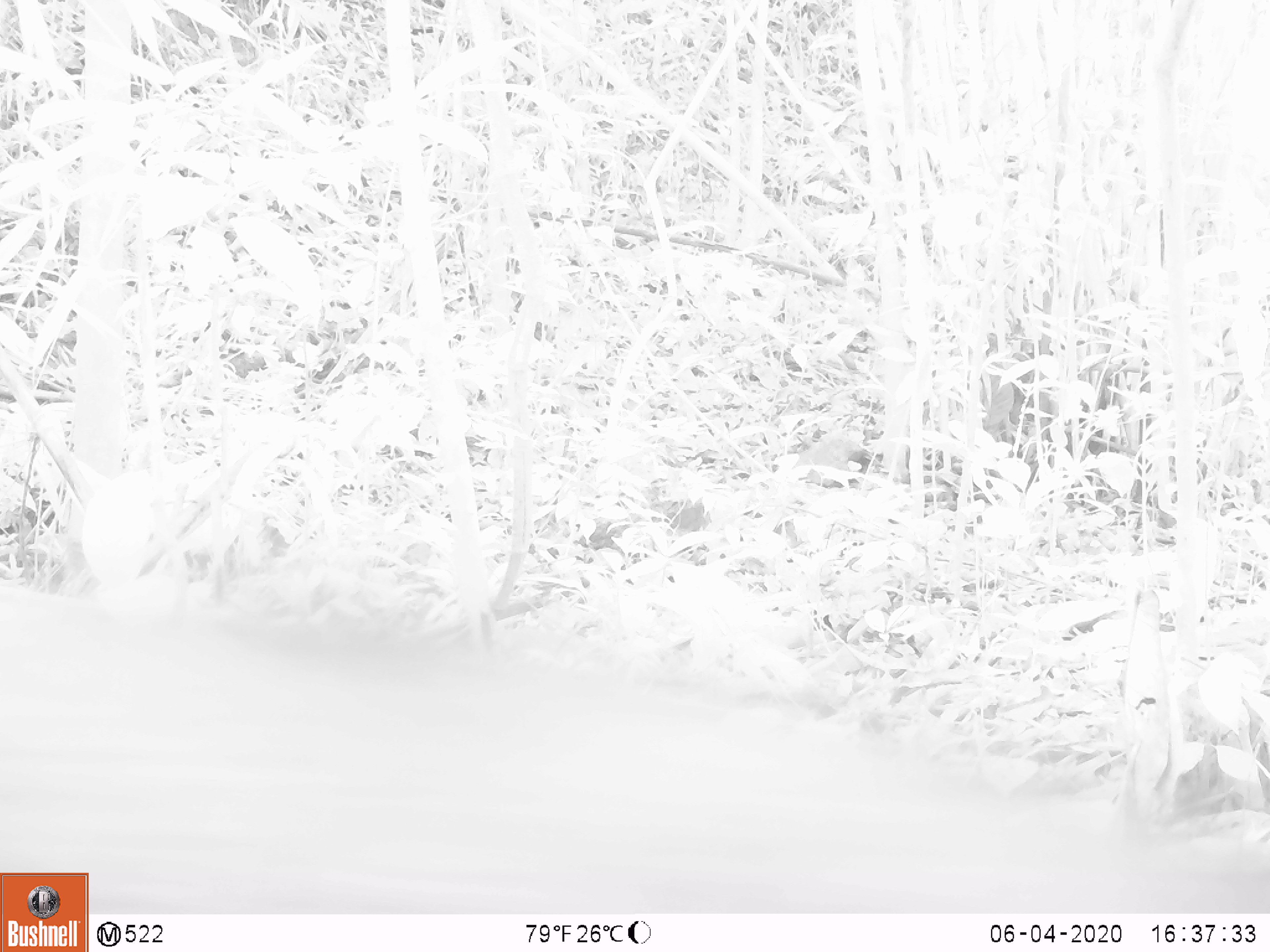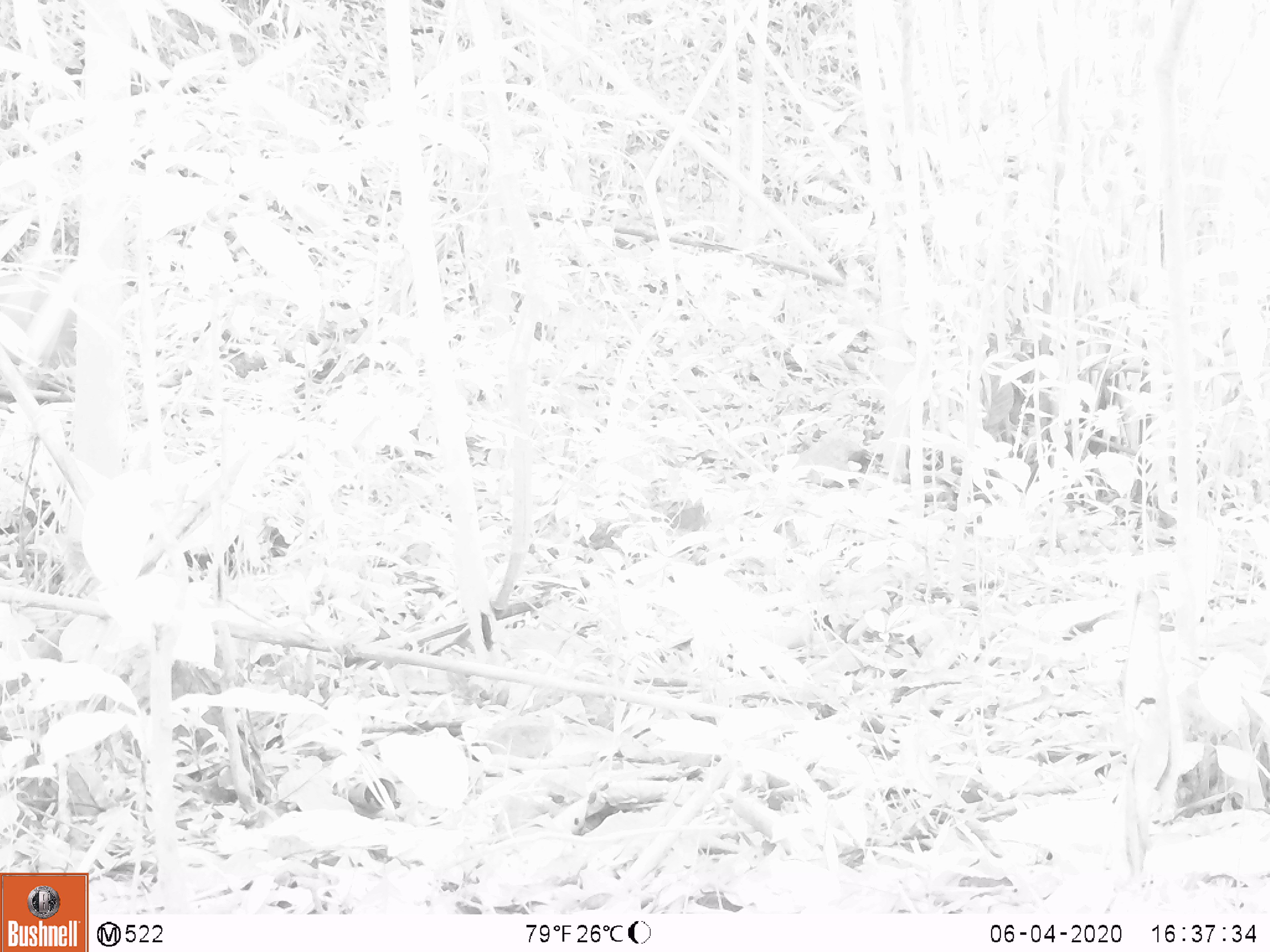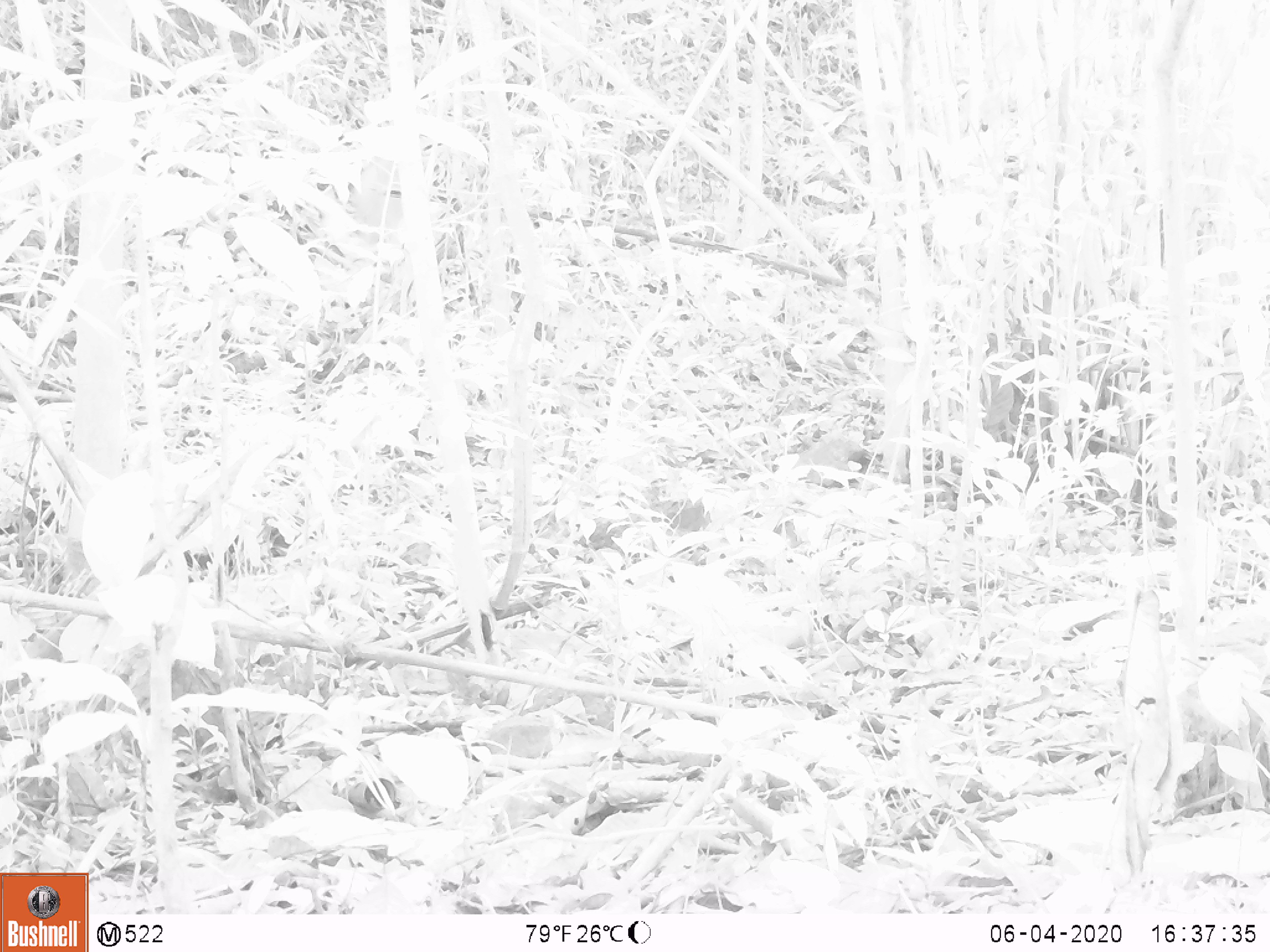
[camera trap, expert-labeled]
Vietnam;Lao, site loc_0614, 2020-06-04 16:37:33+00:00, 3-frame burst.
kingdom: Animalia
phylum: Chordata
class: Mammalia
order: Artiodactyla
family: Suidae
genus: Sus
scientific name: Sus scrofa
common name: eurasian wild pig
Eurasian wild pig (Sus scrofa). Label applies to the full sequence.